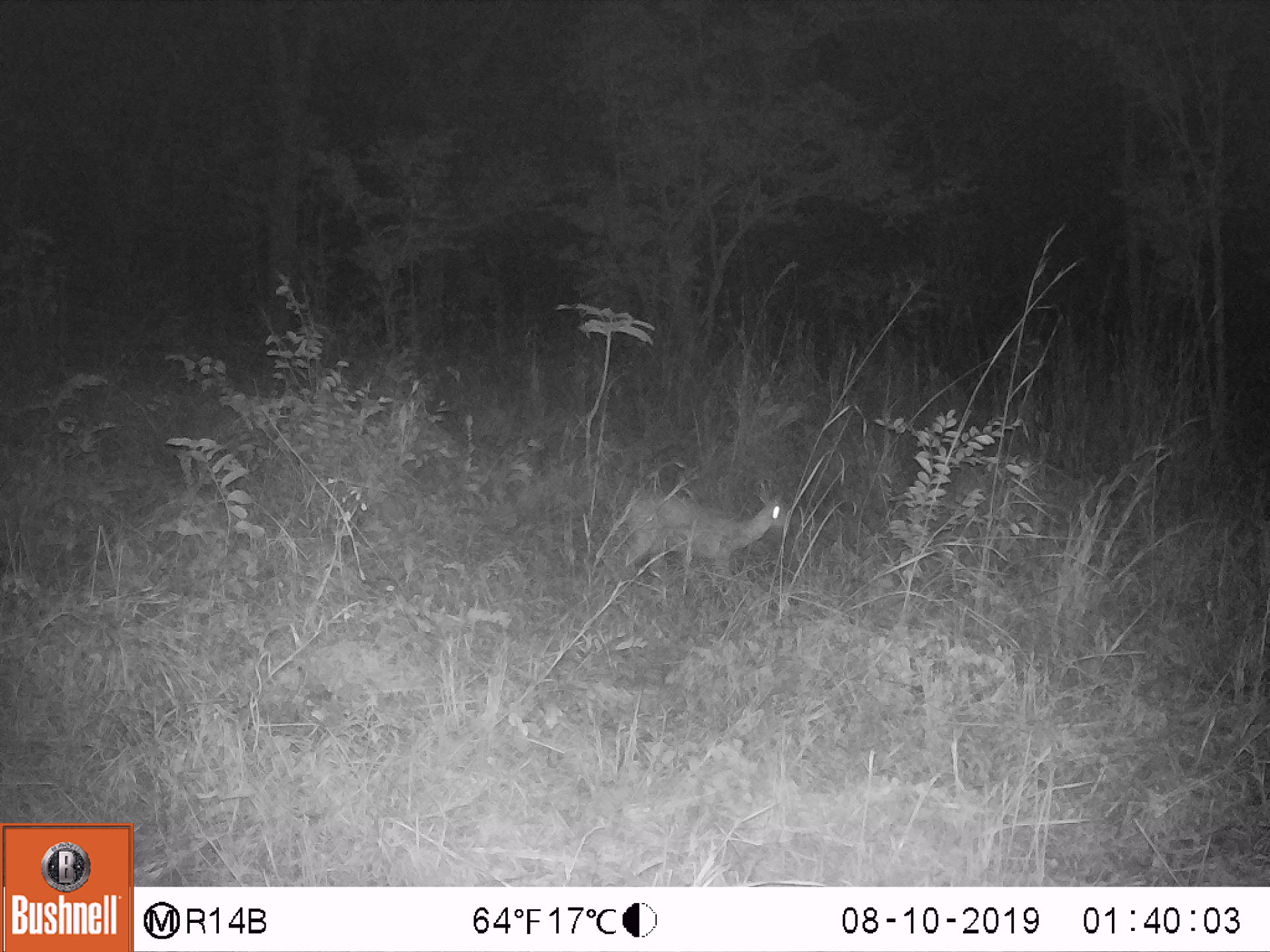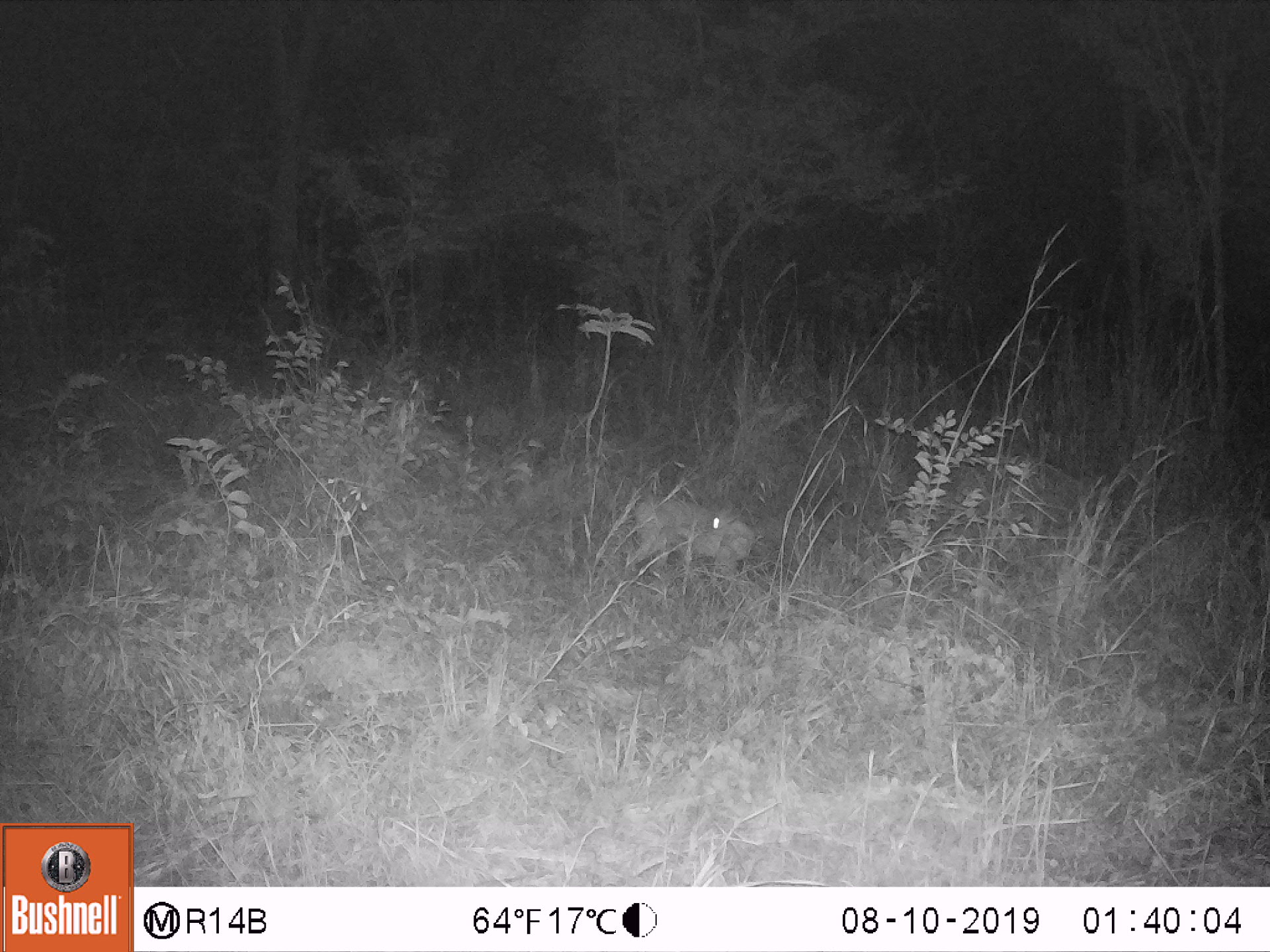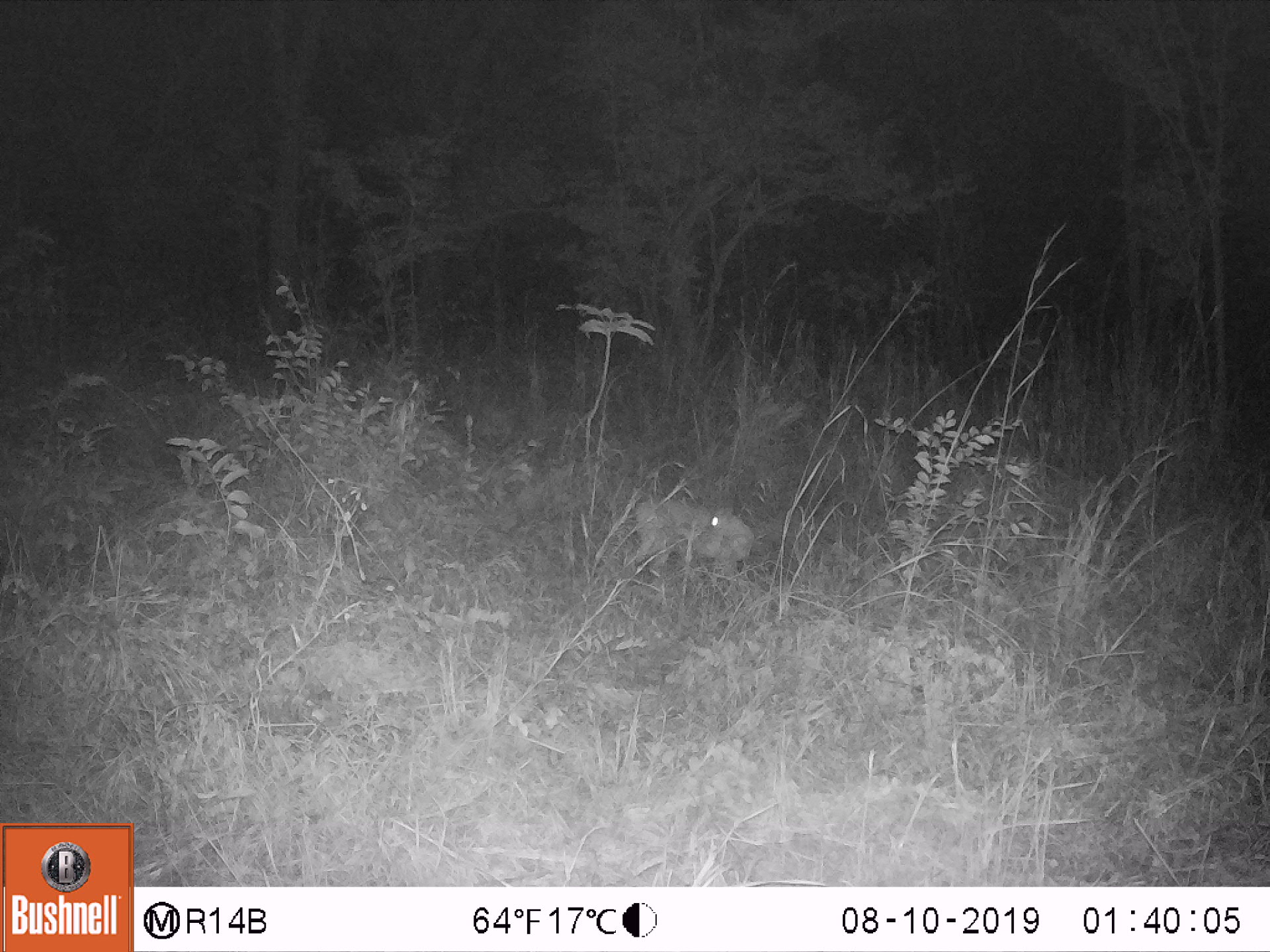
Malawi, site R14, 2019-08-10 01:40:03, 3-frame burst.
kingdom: Animalia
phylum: Chordata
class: Mammalia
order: Artiodactyla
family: Bovidae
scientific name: Antilopinae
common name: small antelope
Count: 1.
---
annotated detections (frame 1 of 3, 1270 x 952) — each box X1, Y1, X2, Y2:
small antelope: 610, 473, 801, 588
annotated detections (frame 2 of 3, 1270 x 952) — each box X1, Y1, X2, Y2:
small antelope: 623, 490, 757, 588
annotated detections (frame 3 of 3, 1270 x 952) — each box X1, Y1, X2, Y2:
small antelope: 630, 493, 757, 590